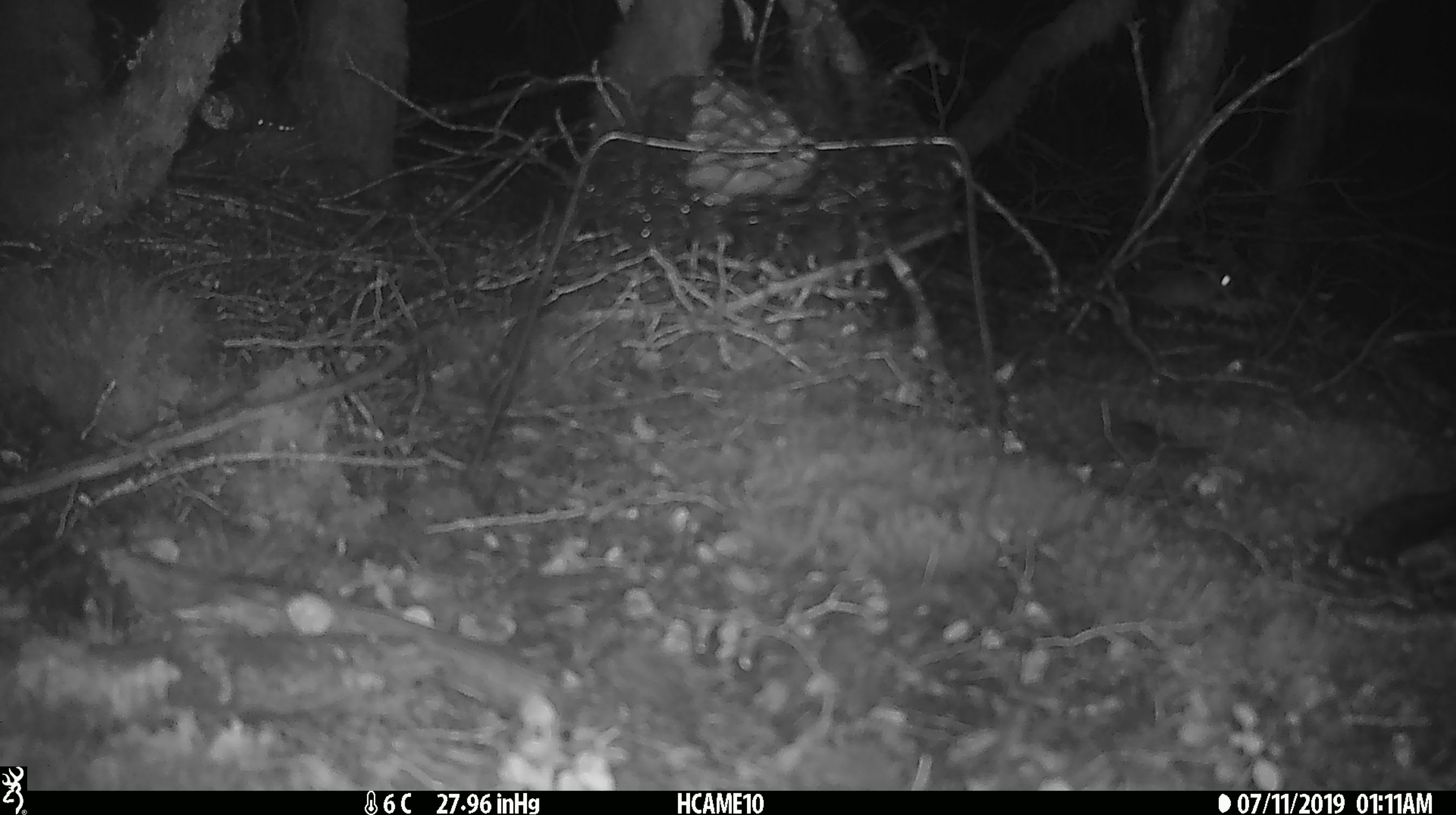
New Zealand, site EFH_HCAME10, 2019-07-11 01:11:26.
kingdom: Animalia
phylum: Chordata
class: Mammalia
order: Rodentia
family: Muridae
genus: Mus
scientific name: Mus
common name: mouse